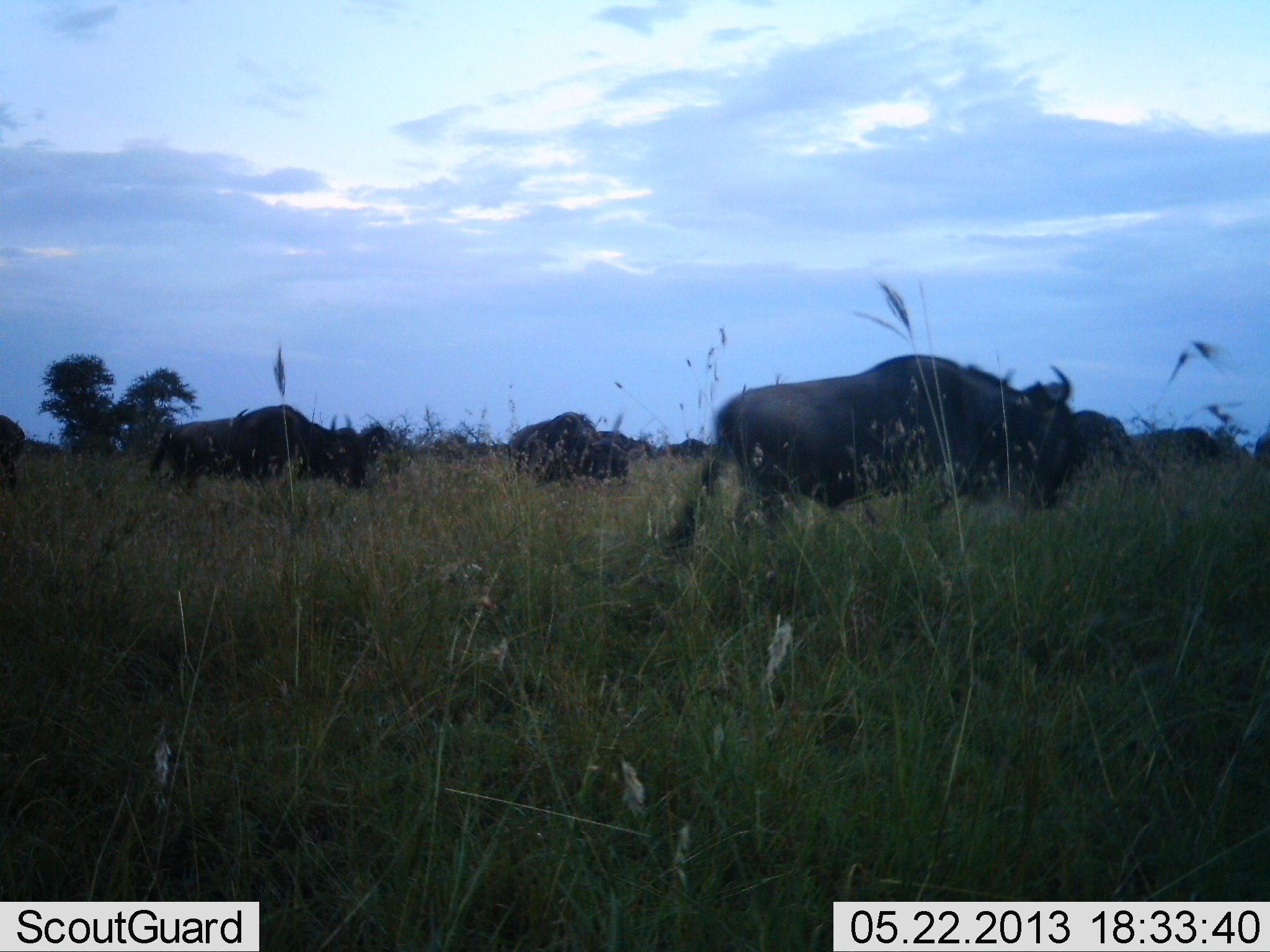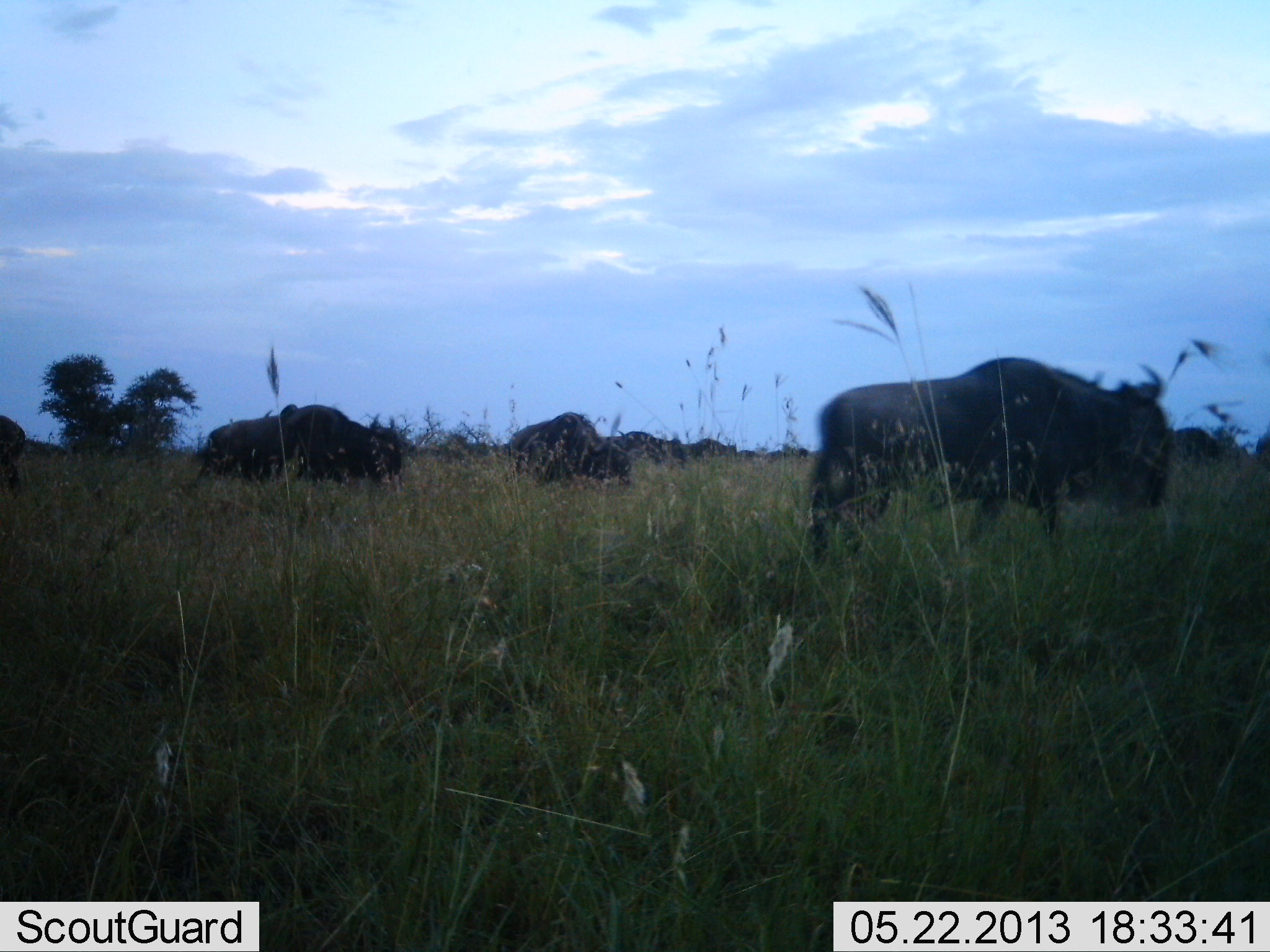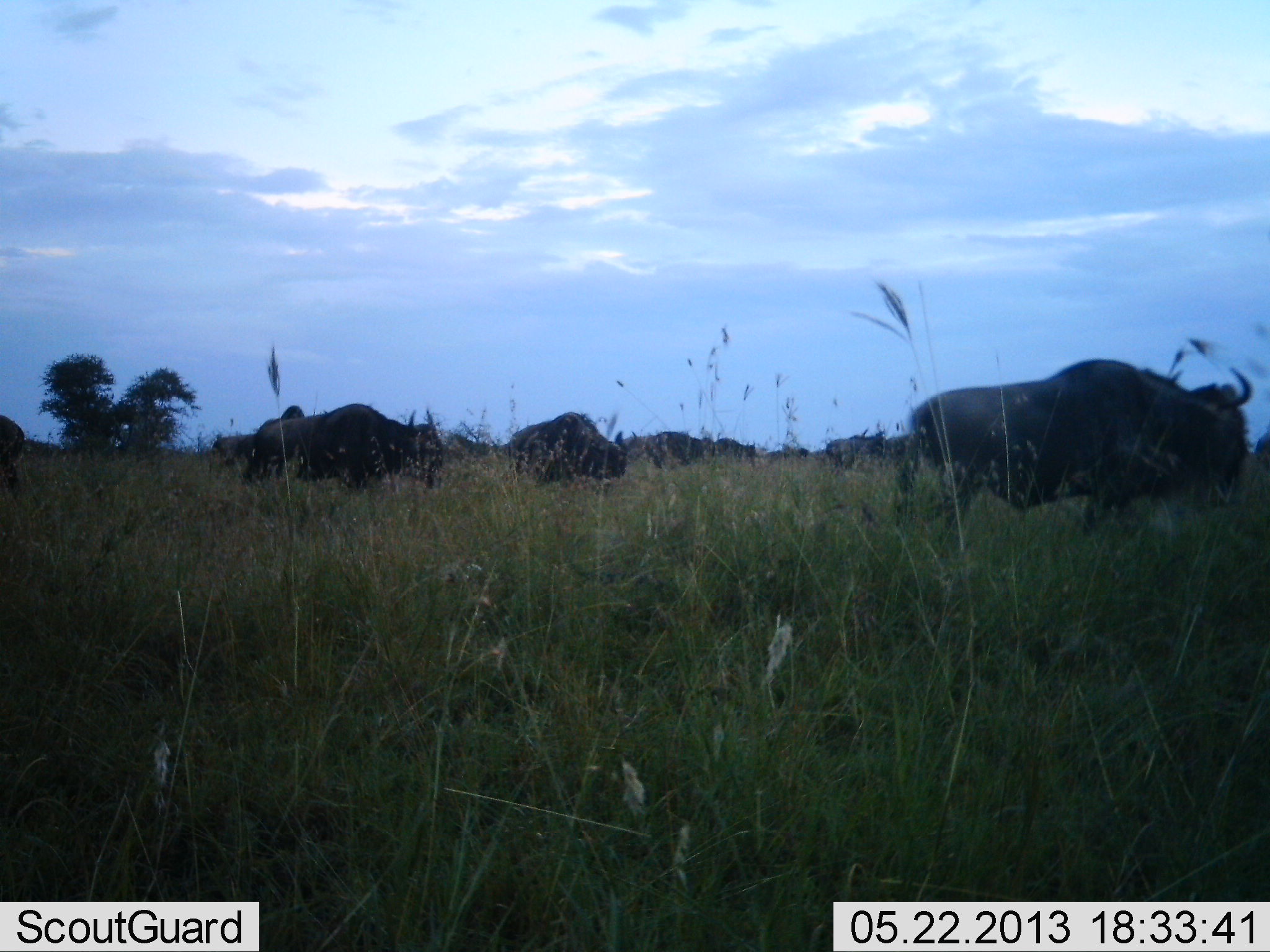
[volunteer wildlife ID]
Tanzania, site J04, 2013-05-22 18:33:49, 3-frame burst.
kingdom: Animalia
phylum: Chordata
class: Mammalia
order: Artiodactyla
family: Bovidae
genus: Connochaetes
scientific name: Connochaetes taurinus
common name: blue wildebeest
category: wildebeest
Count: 11-50.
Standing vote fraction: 30%.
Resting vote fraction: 0%.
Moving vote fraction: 93%.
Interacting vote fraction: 0%.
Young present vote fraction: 0%.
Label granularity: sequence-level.